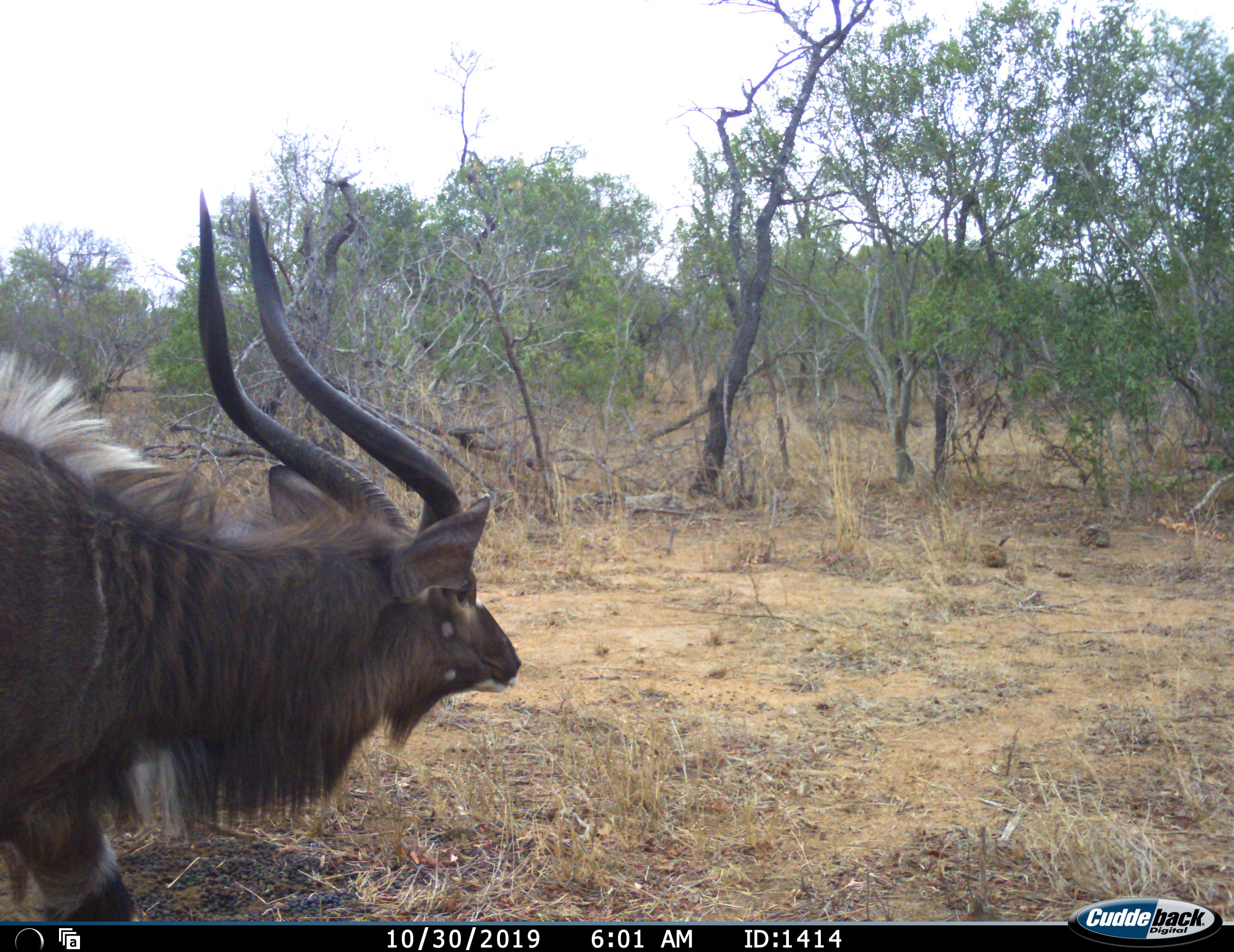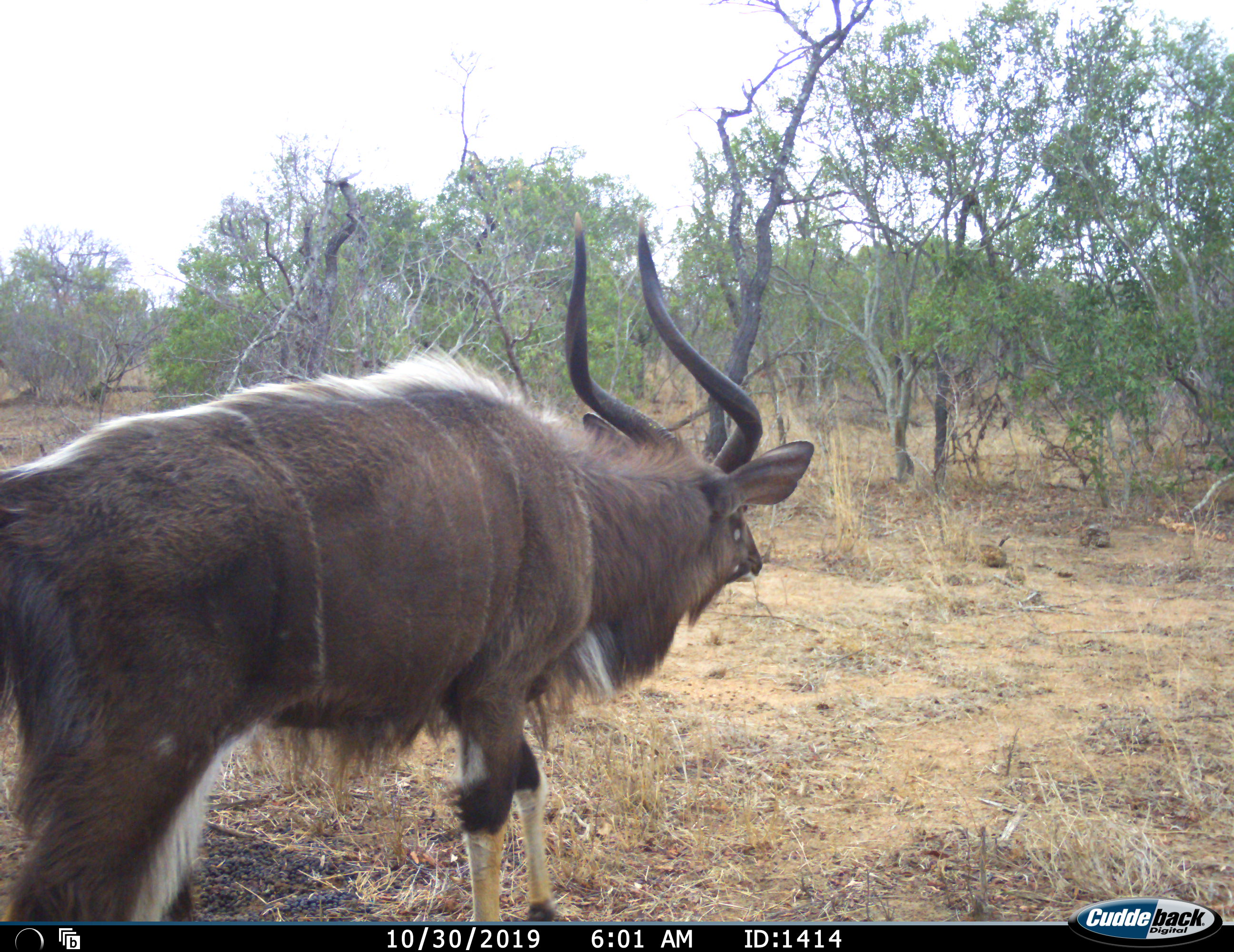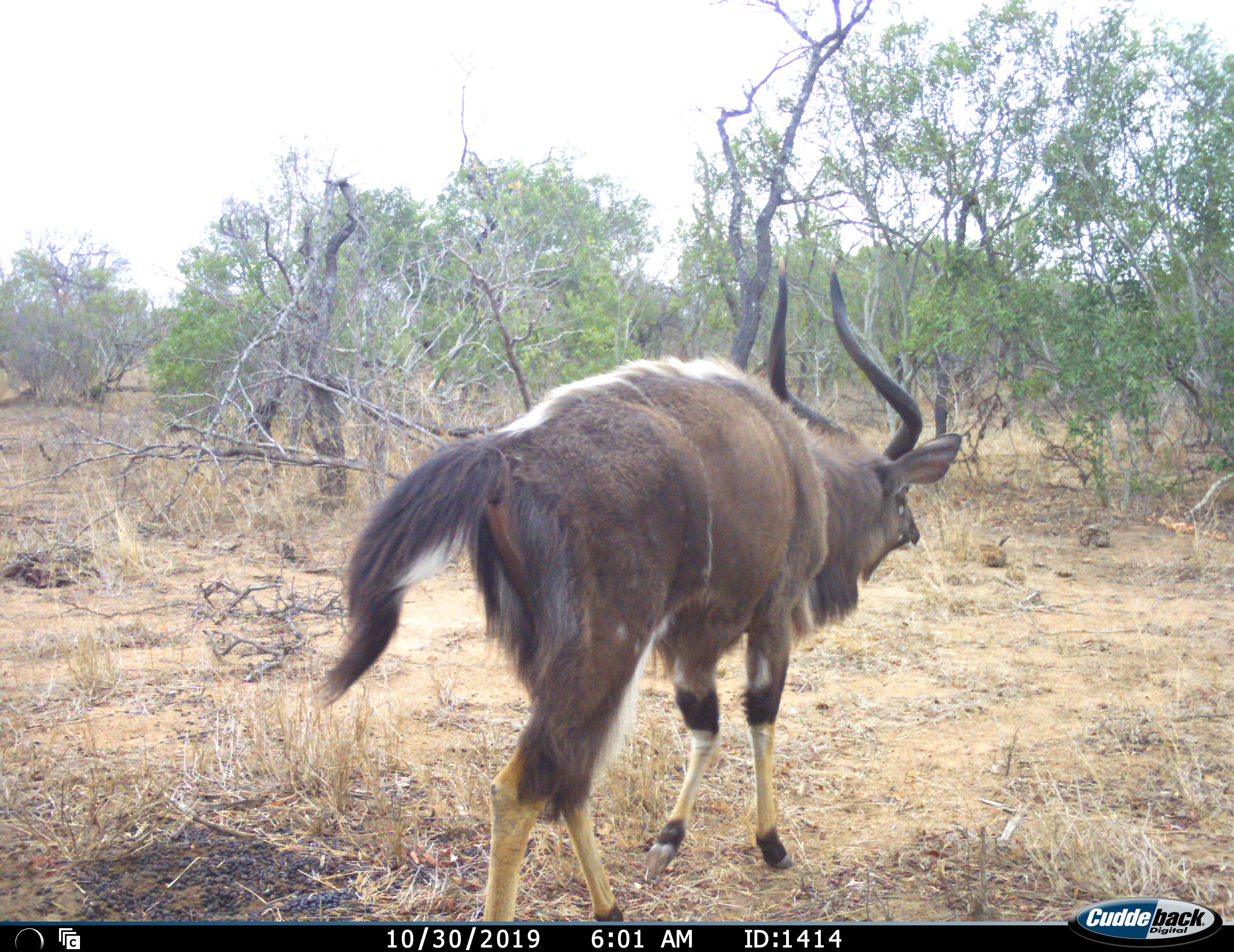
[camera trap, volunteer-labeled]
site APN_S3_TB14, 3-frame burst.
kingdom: Animalia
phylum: Chordata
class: Mammalia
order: Artiodactyla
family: Bovidae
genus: Tragelaphus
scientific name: Tragelaphus angasii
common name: nyala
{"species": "nyala (Tragelaphus angasii)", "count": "1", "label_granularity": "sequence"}